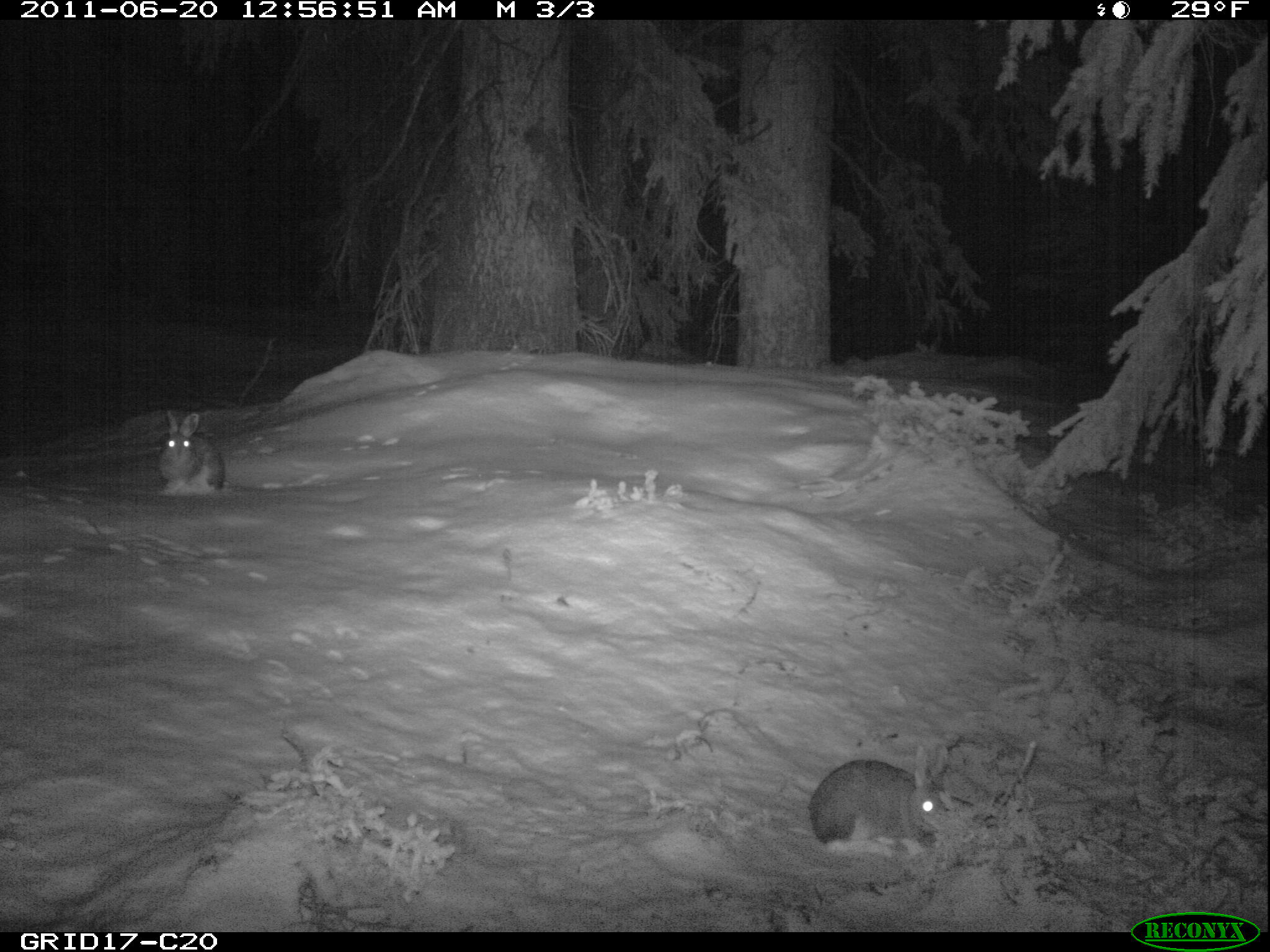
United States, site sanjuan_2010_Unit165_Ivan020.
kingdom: Animalia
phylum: Chordata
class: Mammalia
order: Lagomorpha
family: Leporidae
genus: Lepus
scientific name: Lepus americanus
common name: snowshoe hare